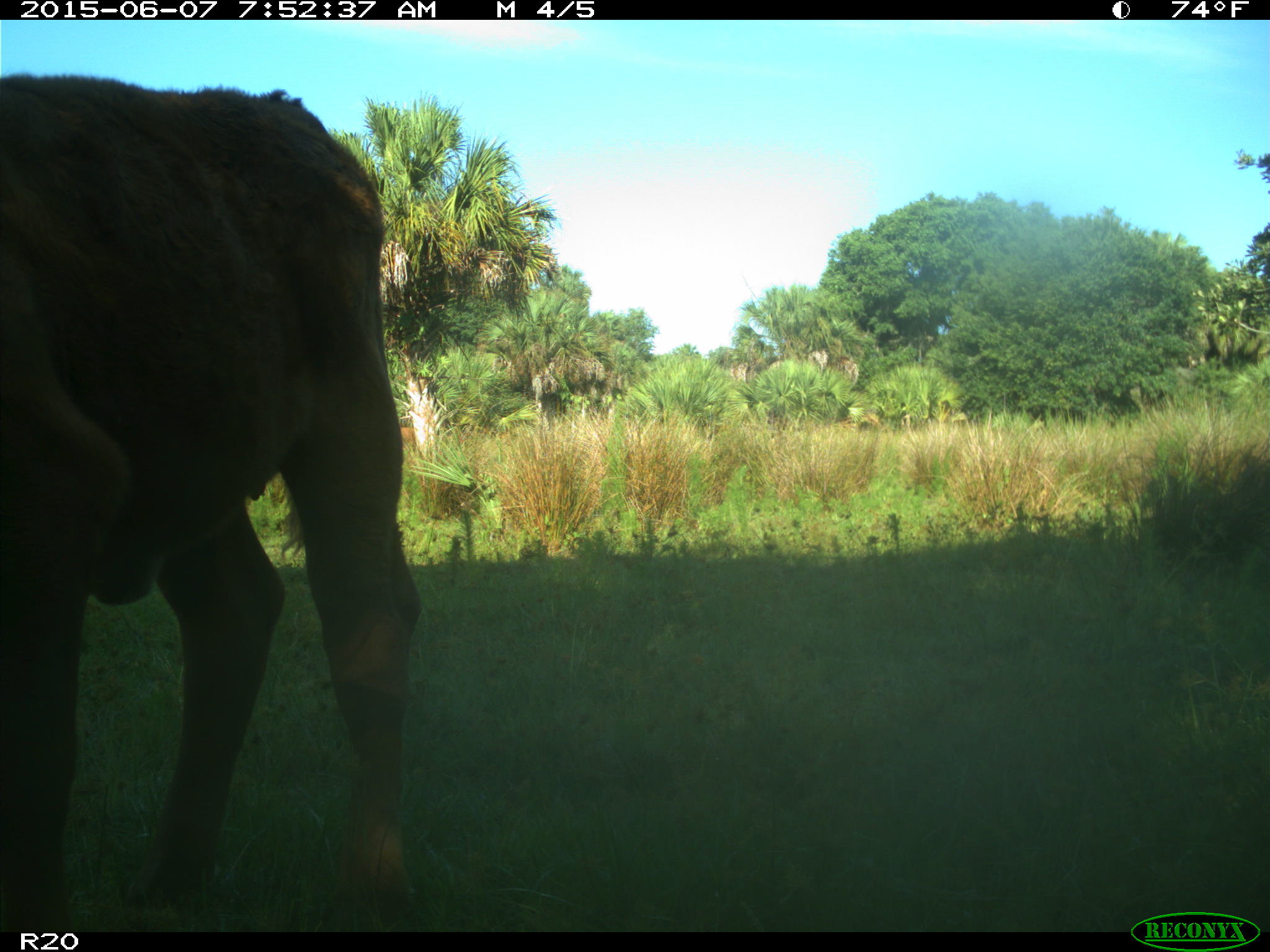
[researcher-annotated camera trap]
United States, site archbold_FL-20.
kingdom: Animalia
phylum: Chordata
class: Mammalia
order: Artiodactyla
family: Bovidae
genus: Bos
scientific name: Bos taurus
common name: domestic cow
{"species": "Bos taurus (domestic cow)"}